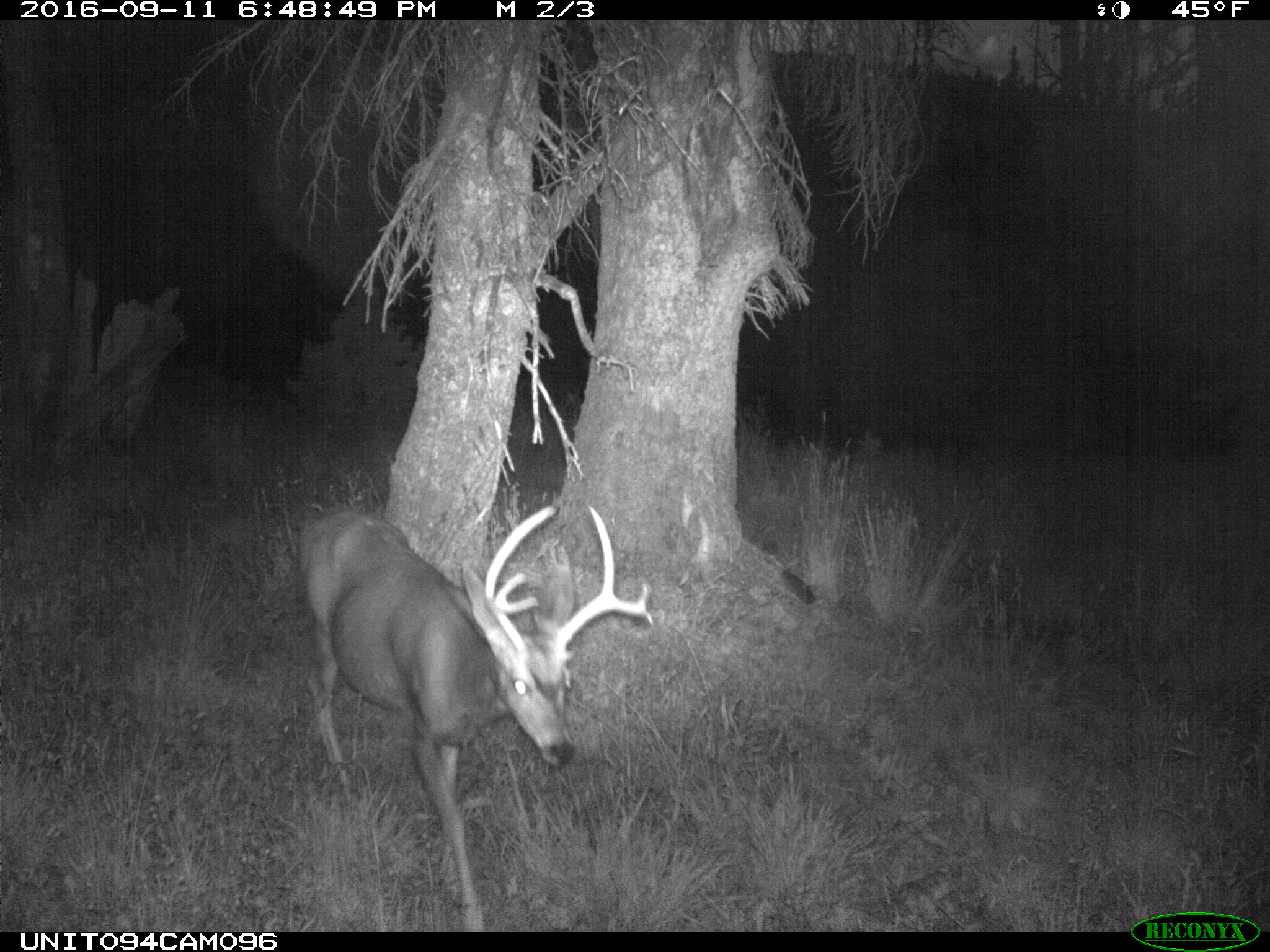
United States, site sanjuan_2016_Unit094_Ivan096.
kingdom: Animalia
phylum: Chordata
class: Mammalia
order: Artiodactyla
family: Cervidae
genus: Odocoileus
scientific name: Odocoileus hemionus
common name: mule deer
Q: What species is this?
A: Odocoileus hemionus (mule deer).